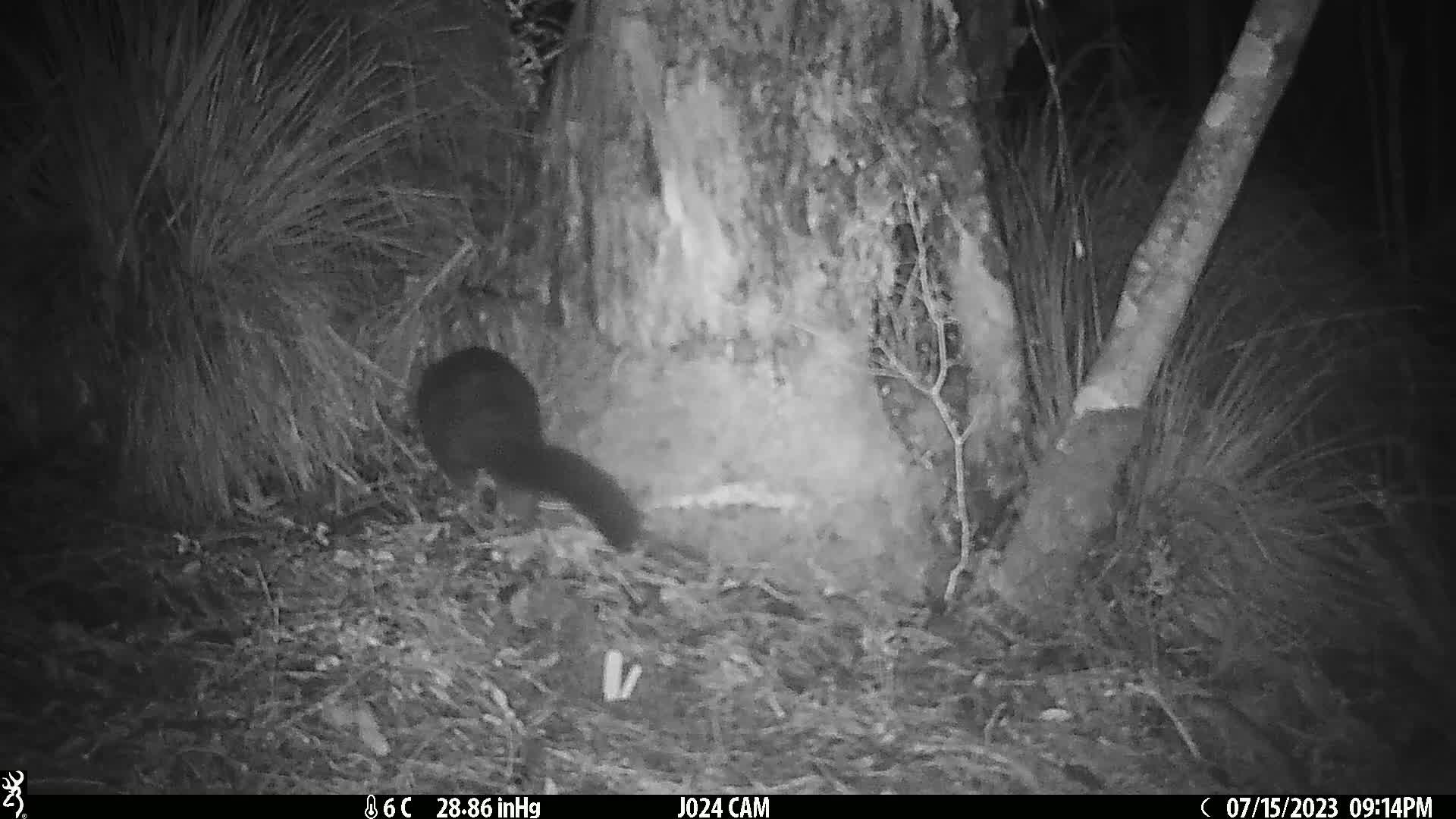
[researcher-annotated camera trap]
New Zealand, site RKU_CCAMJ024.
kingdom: Animalia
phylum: Chordata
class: Mammalia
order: Diprotodontia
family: Phalangeridae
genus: Trichosurus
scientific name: Trichosurus vulpecula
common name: common brushtail possum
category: possum